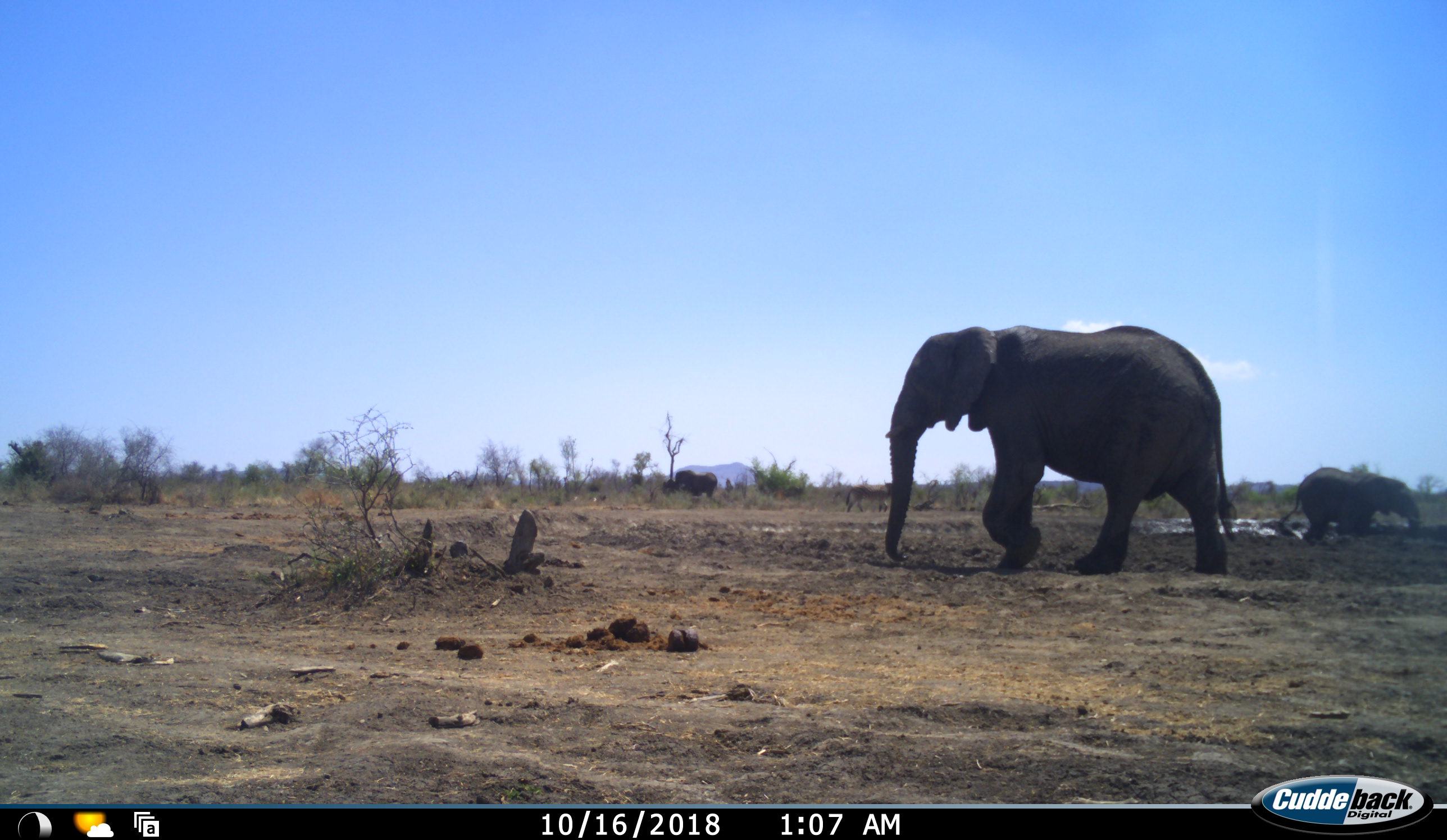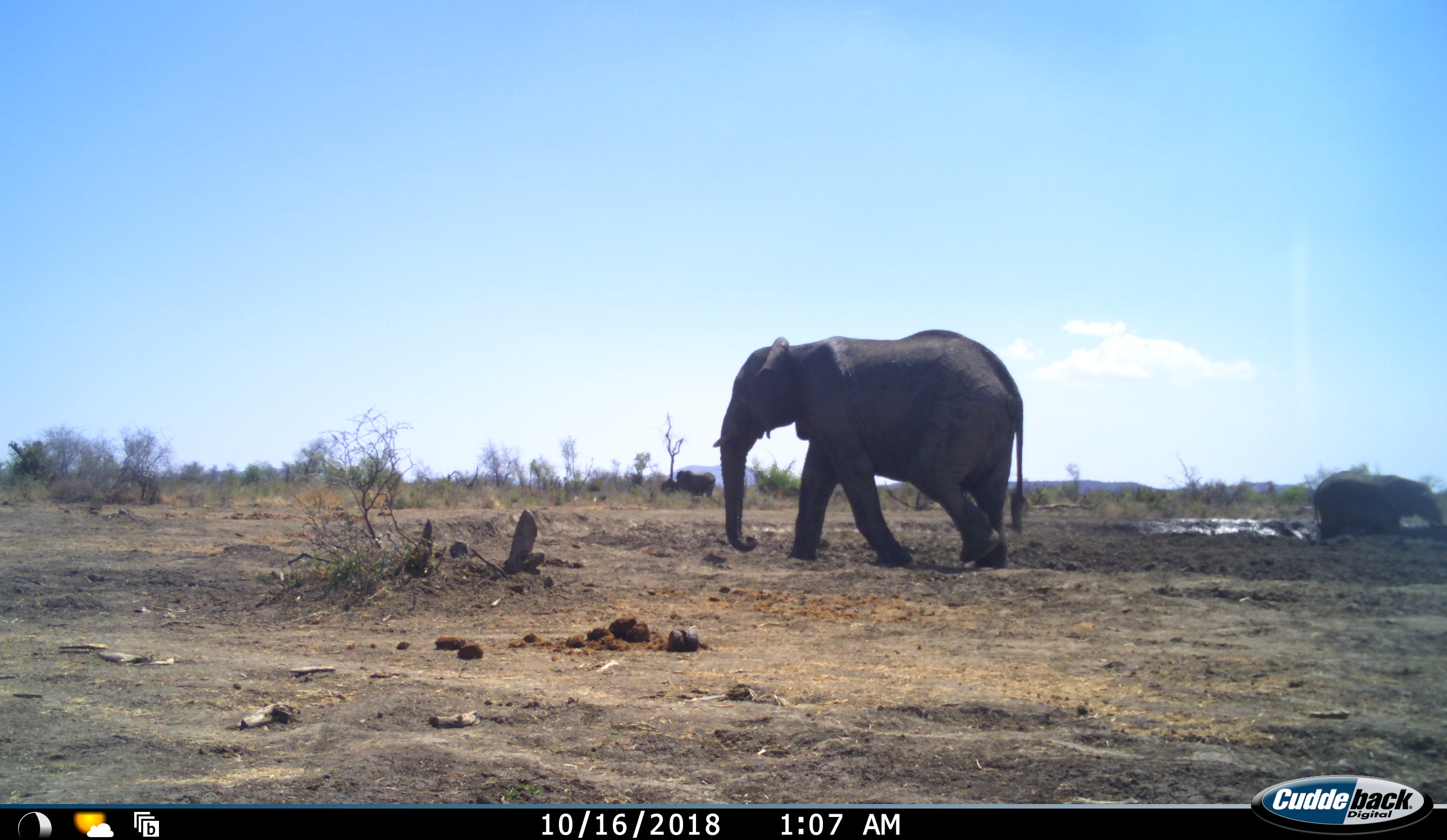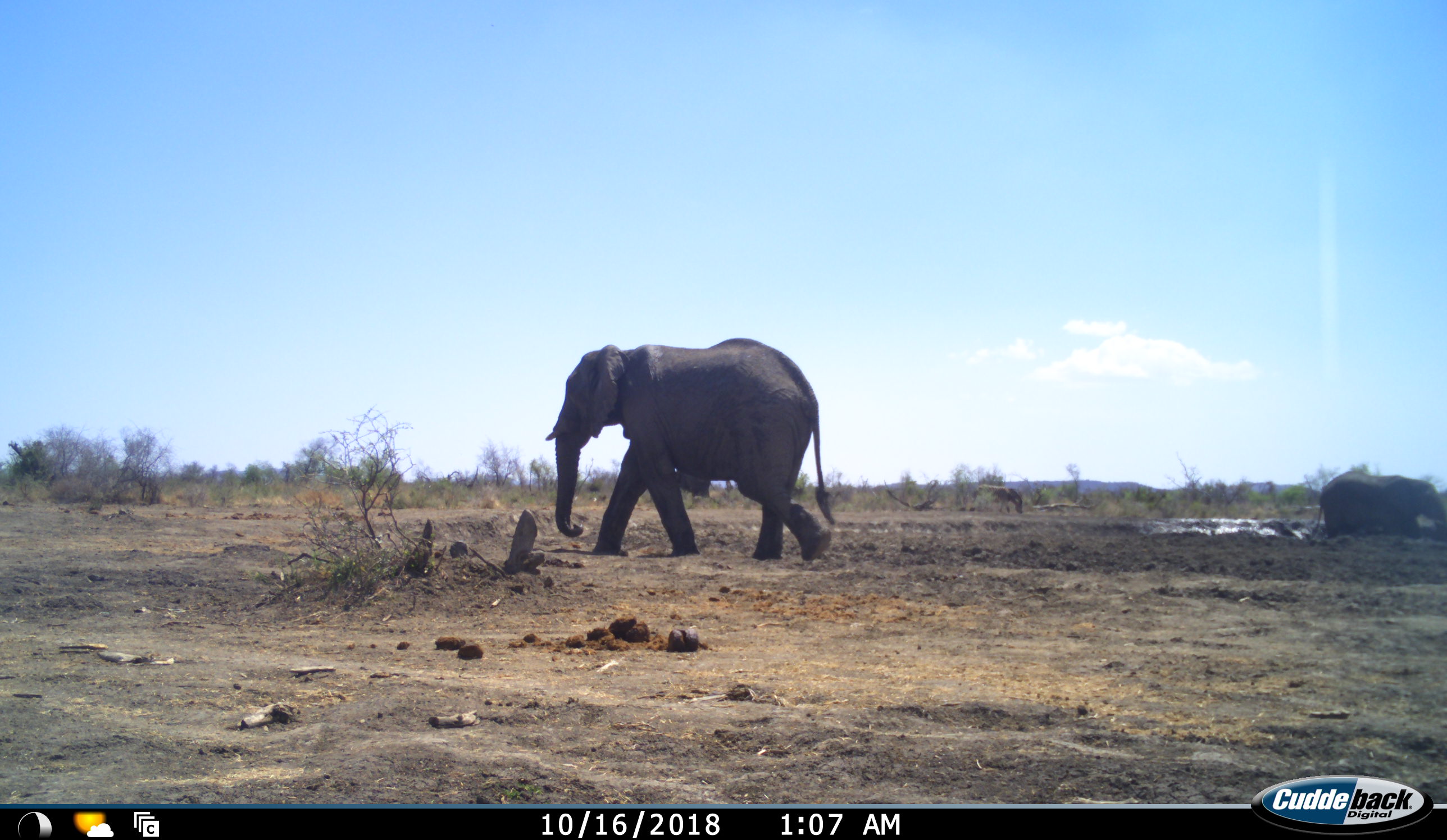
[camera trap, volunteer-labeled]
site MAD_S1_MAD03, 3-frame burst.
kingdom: Animalia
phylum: Chordata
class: Mammalia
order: Proboscidea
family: Elephantidae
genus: Loxodonta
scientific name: Loxodonta africana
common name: african bush elephant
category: elephant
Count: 4.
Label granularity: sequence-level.